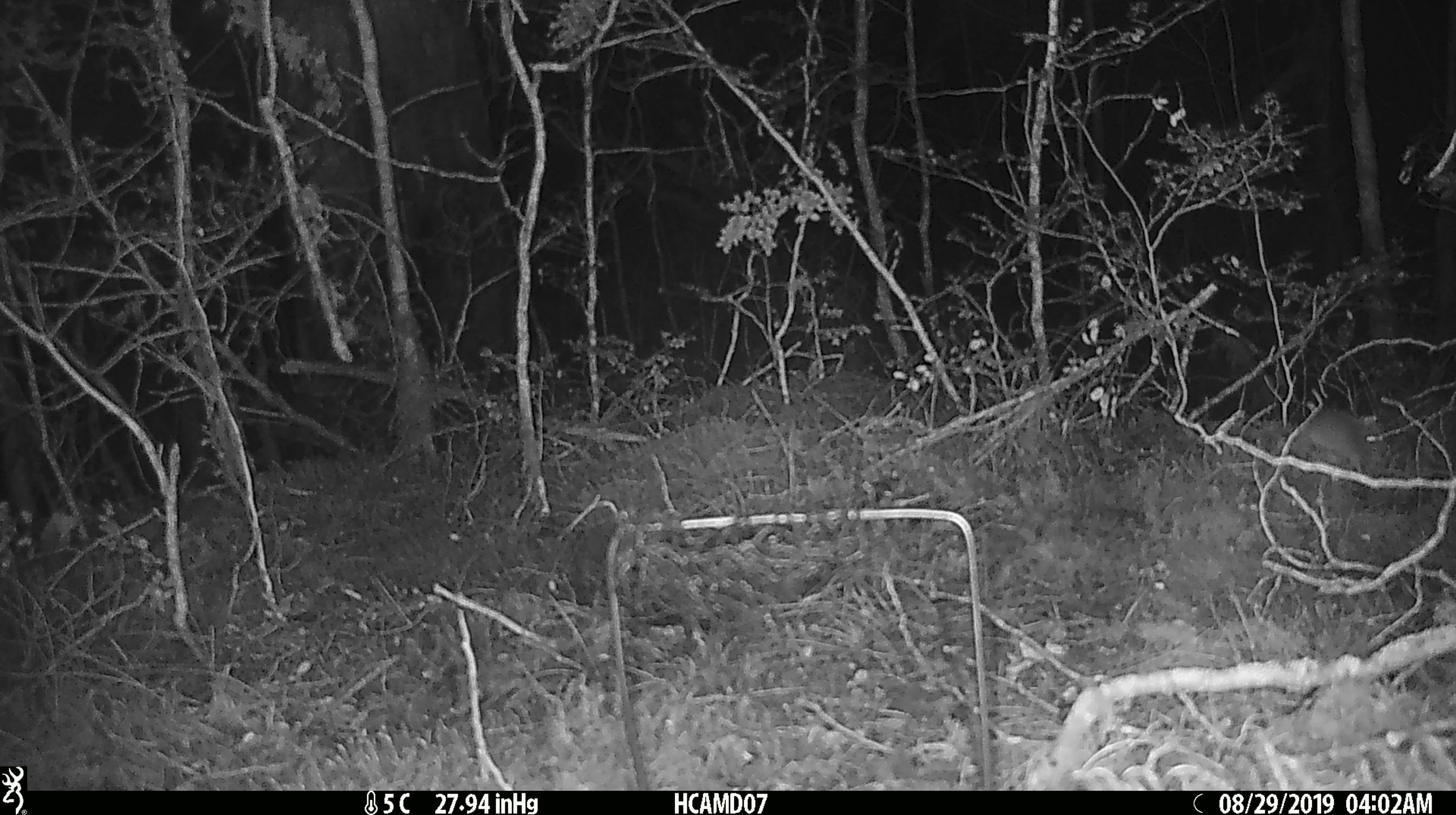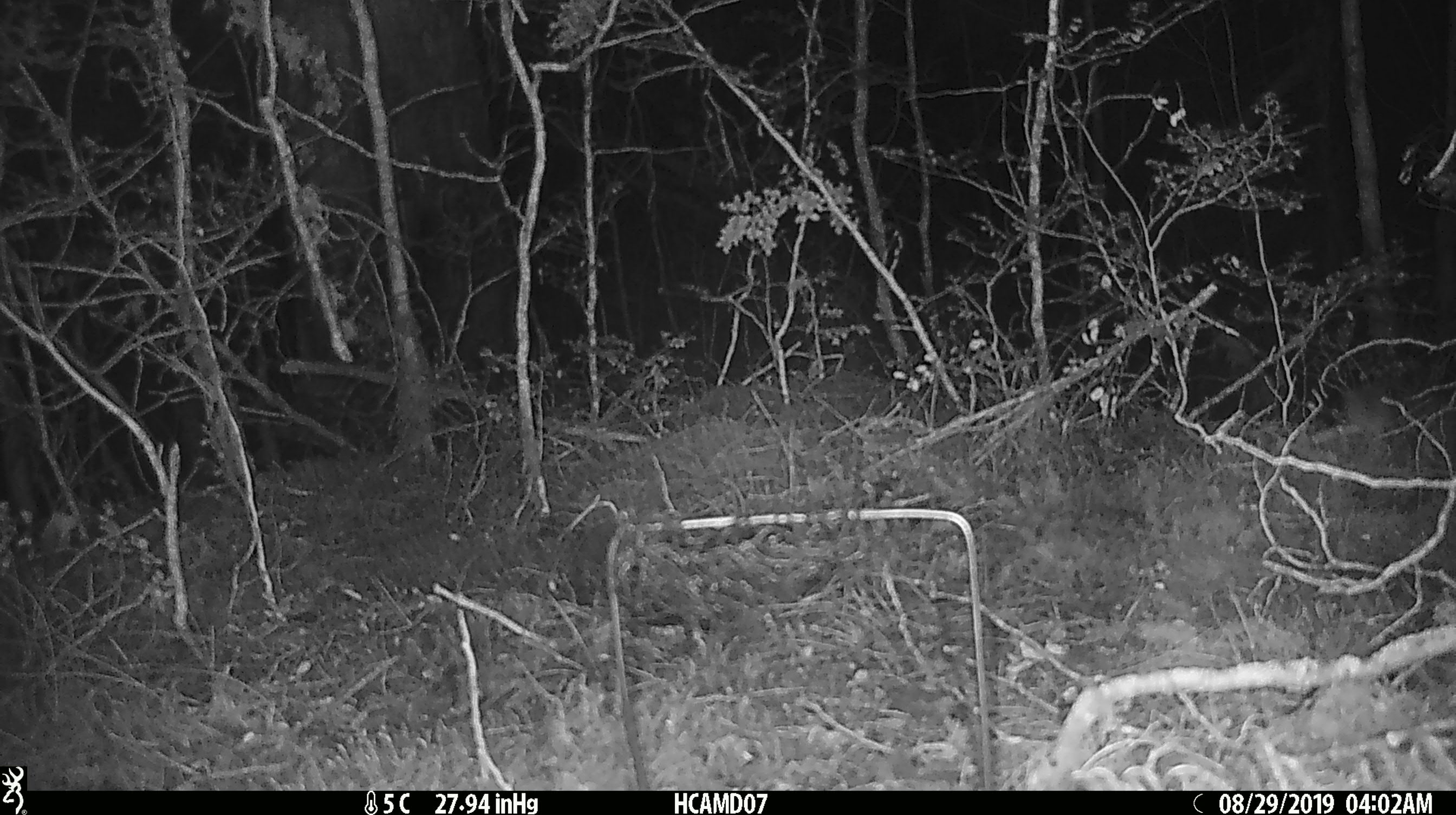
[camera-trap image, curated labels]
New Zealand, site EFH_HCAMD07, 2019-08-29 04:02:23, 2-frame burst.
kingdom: Animalia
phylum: Chordata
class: Mammalia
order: Rodentia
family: Muridae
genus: Mus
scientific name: Mus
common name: mouse